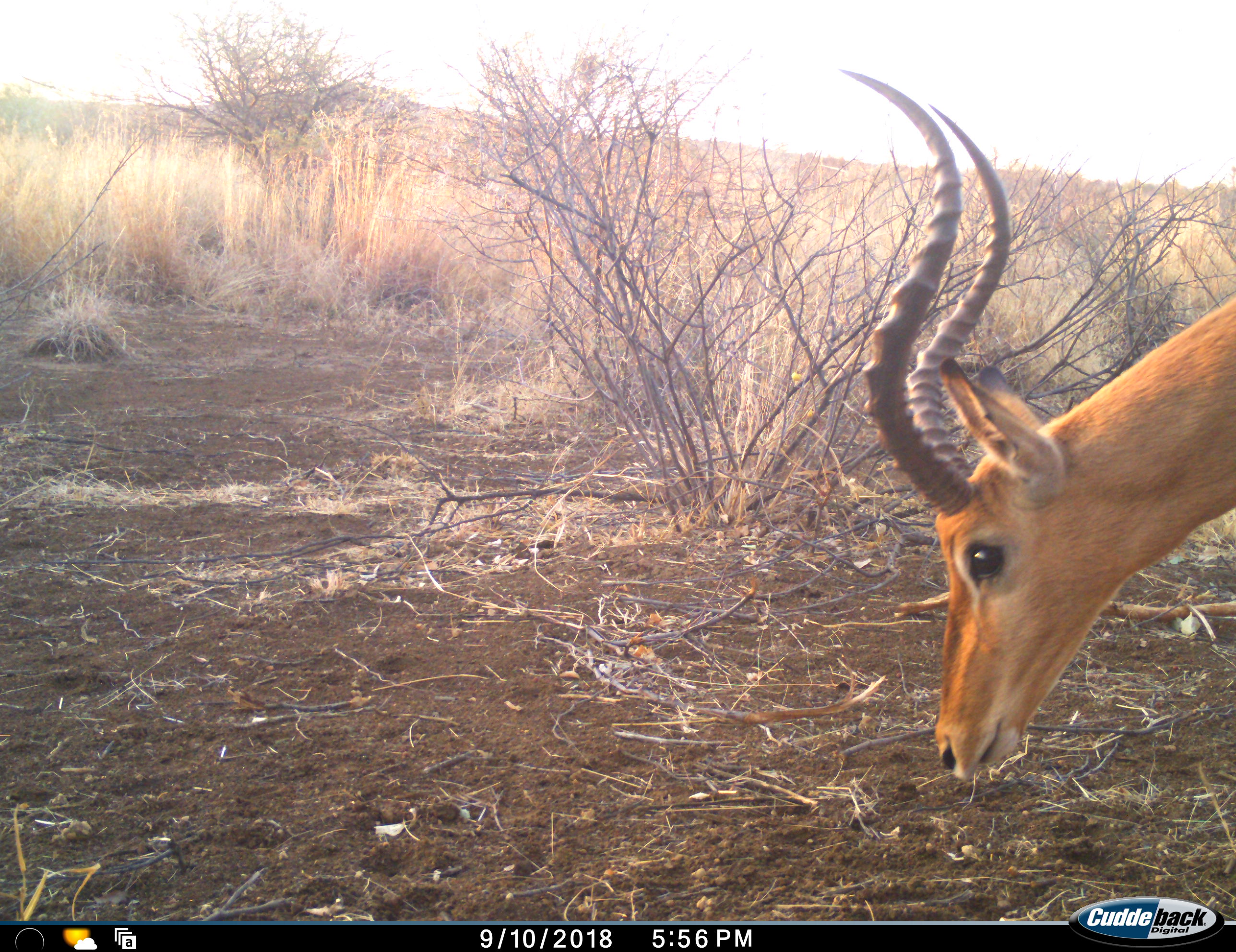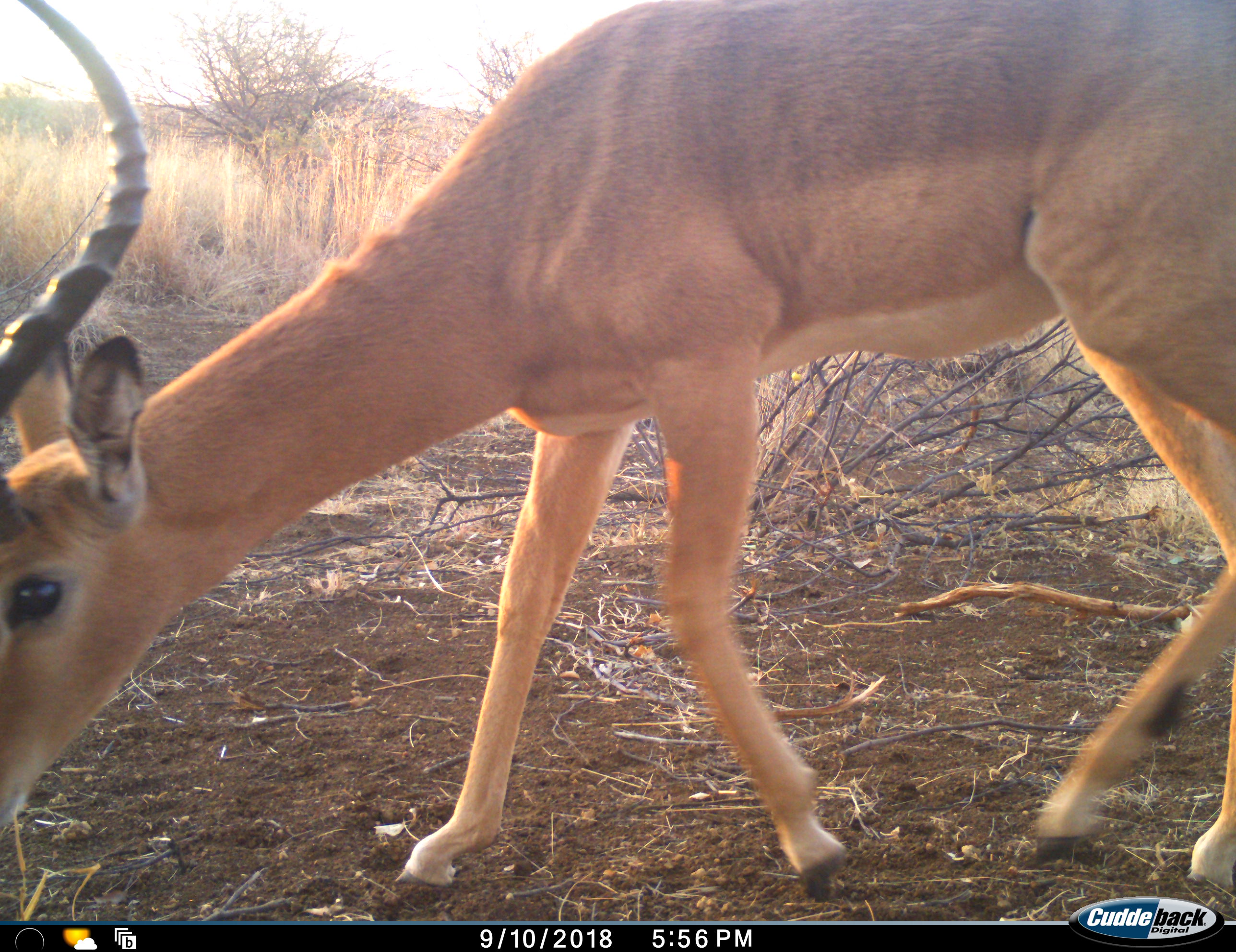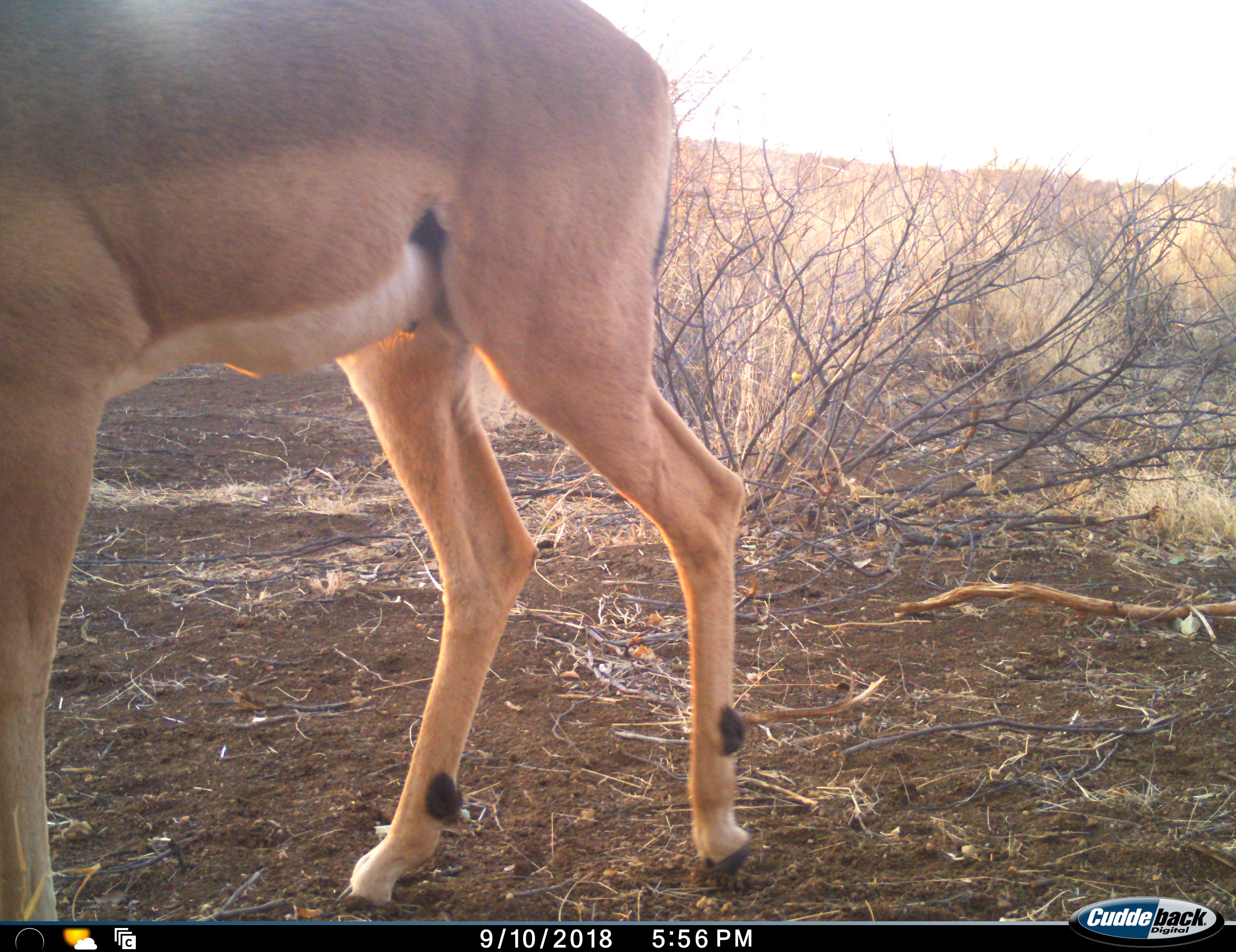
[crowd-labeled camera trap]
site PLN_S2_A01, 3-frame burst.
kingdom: Animalia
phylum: Chordata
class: Mammalia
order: Artiodactyla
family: Bovidae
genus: Aepyceros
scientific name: Aepyceros melampus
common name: impala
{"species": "impala (Aepyceros melampus)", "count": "1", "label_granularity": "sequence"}